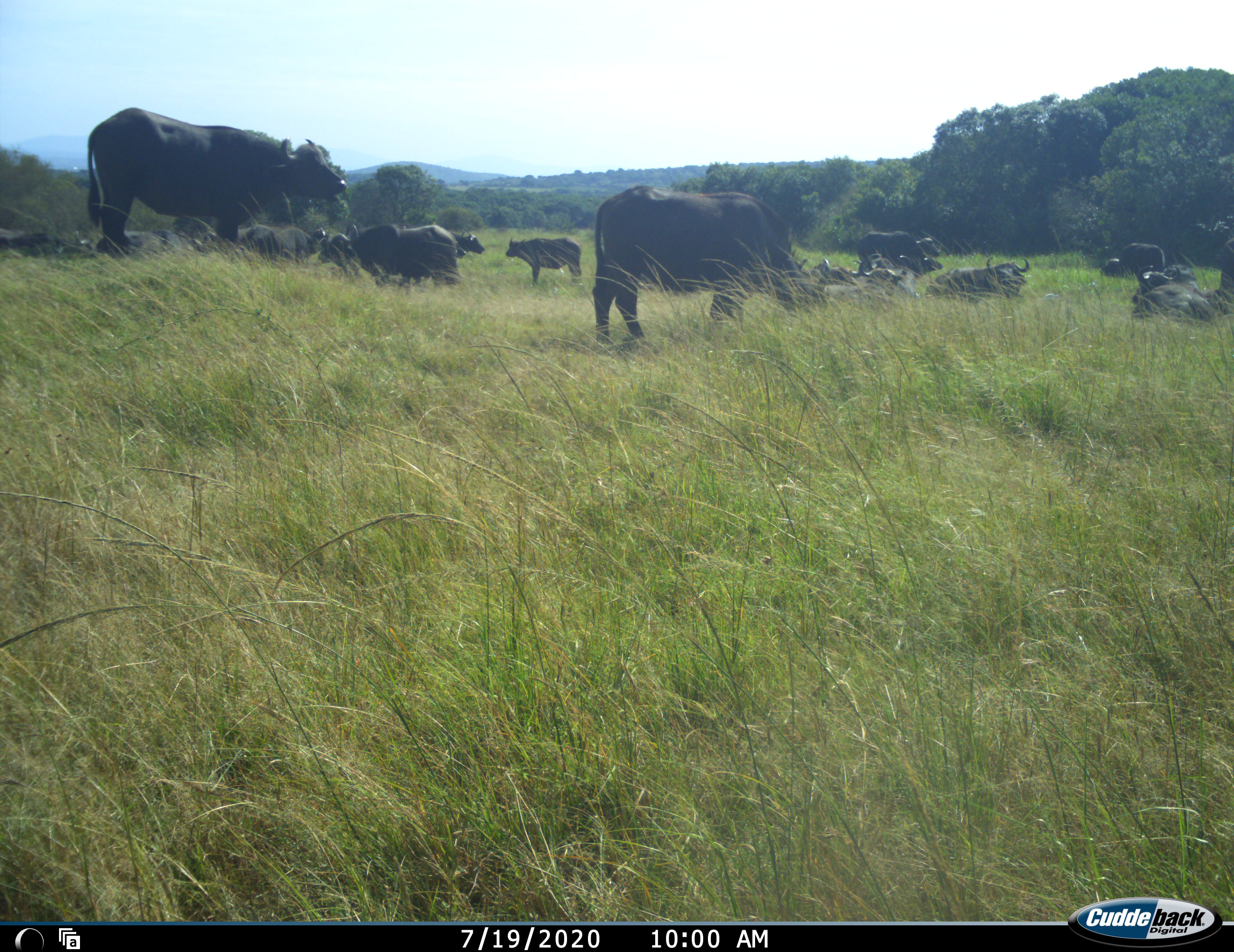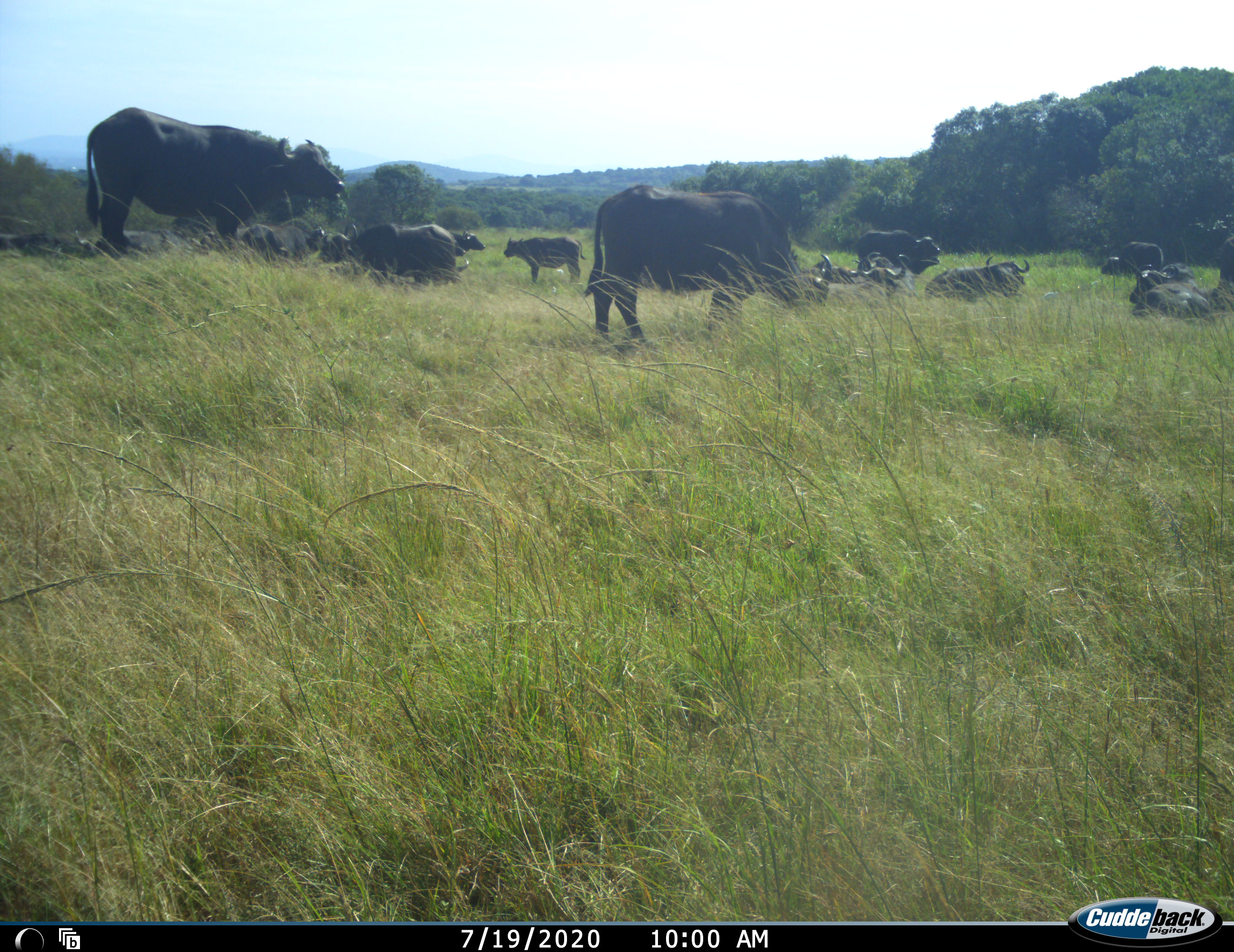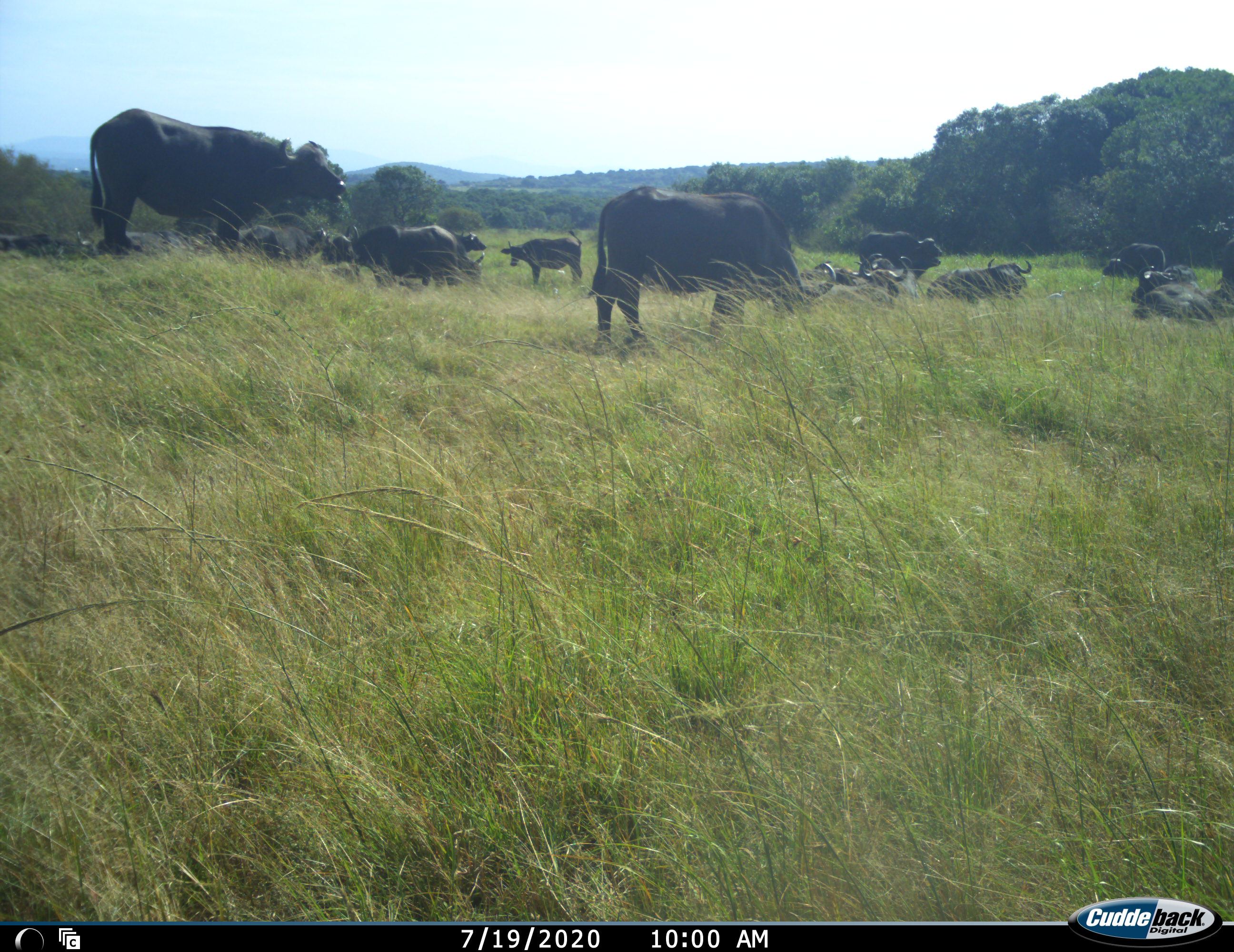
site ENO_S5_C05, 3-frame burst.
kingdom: Animalia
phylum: Chordata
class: Mammalia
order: Artiodactyla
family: Bovidae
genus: Syncerus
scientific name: Syncerus caffer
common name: african buffalo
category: buffalo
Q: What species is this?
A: Buffalo (african buffalo) (Syncerus caffer).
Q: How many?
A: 11-50.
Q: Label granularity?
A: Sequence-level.